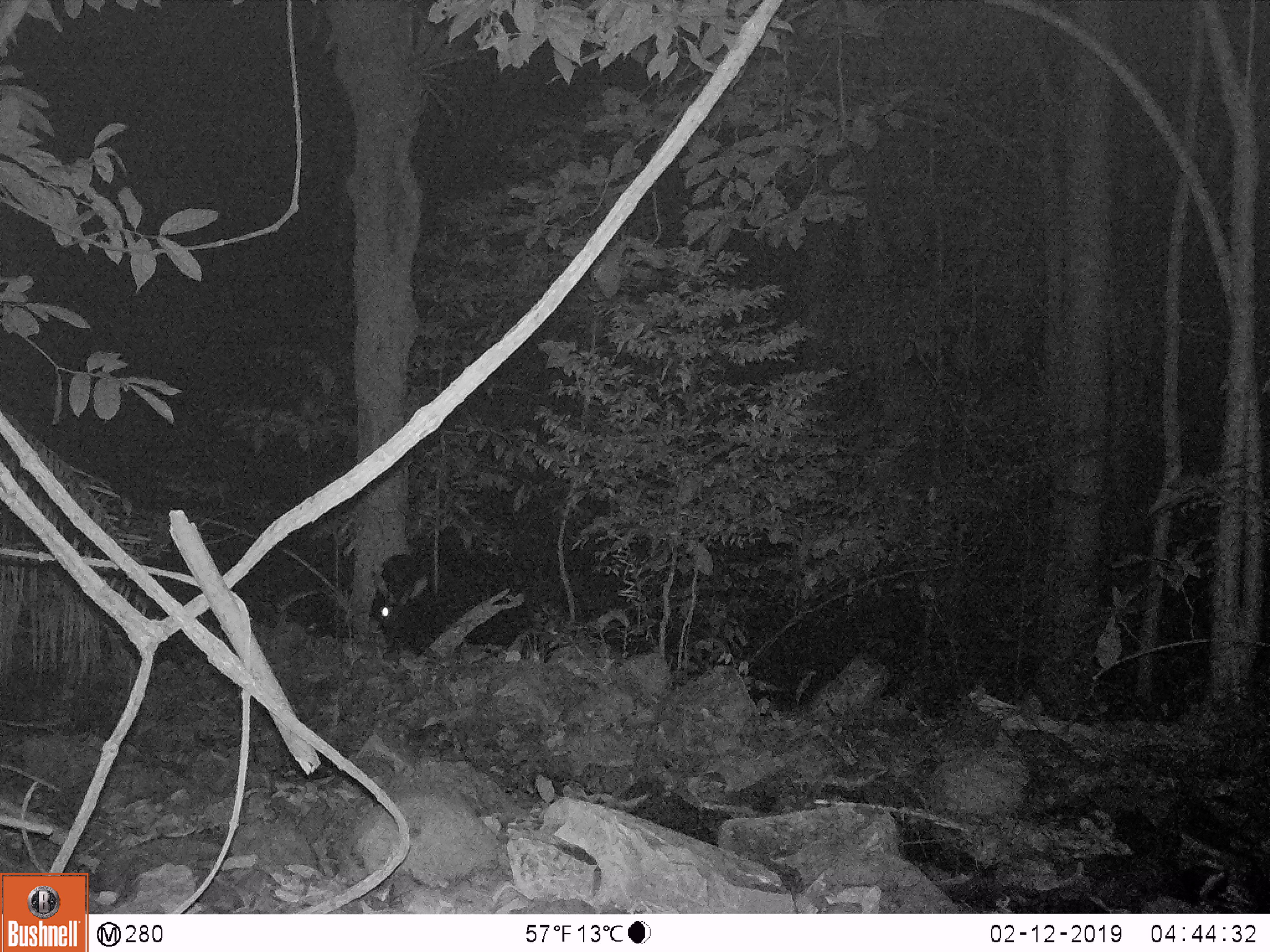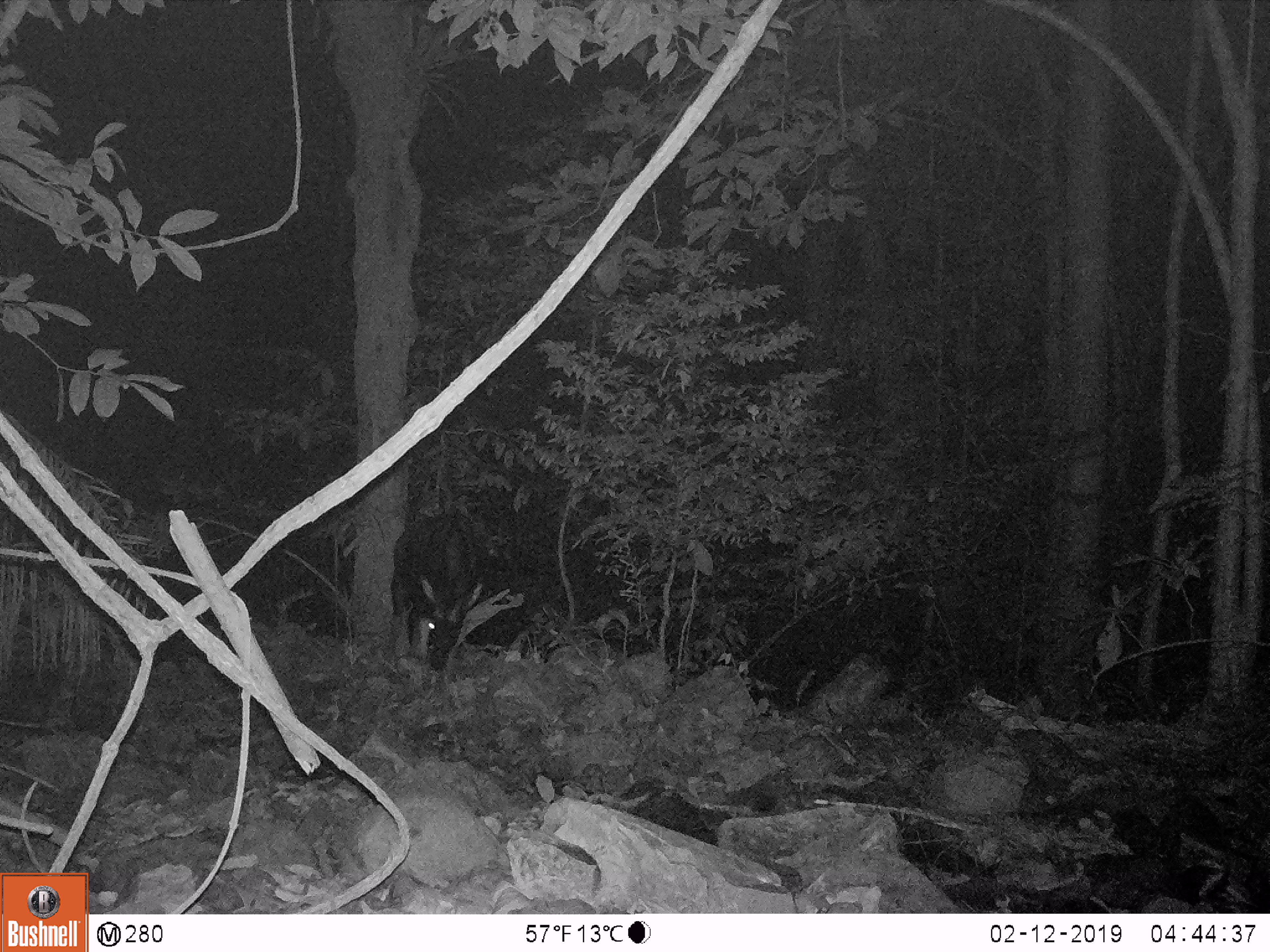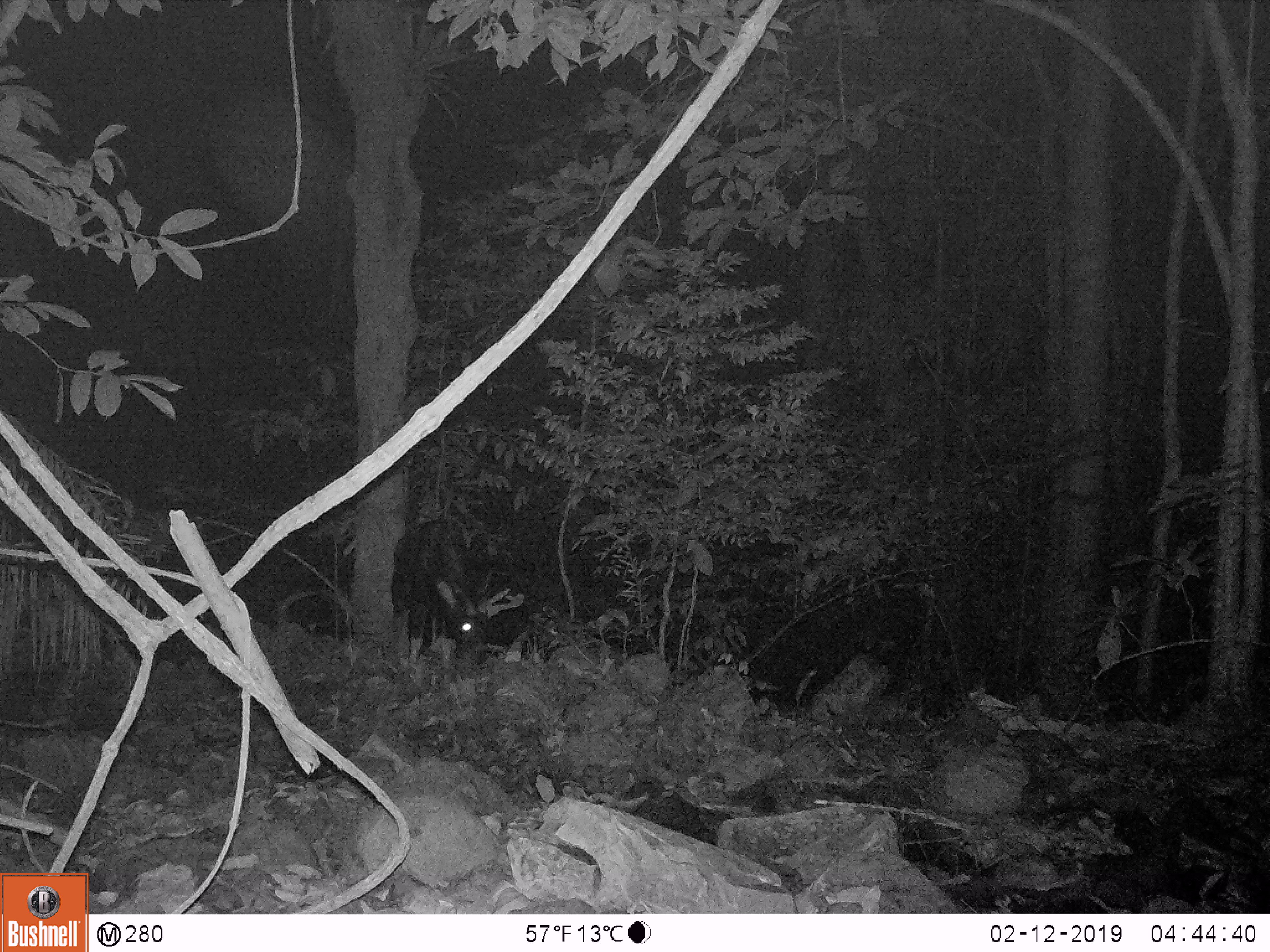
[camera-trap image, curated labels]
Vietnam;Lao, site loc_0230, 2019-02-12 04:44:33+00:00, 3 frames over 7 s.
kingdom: Animalia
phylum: Chordata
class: Mammalia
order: Artiodactyla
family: Bovidae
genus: Capricornis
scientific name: Capricornis sumatraensis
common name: chinese serow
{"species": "chinese serow (Capricornis sumatraensis)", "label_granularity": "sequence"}